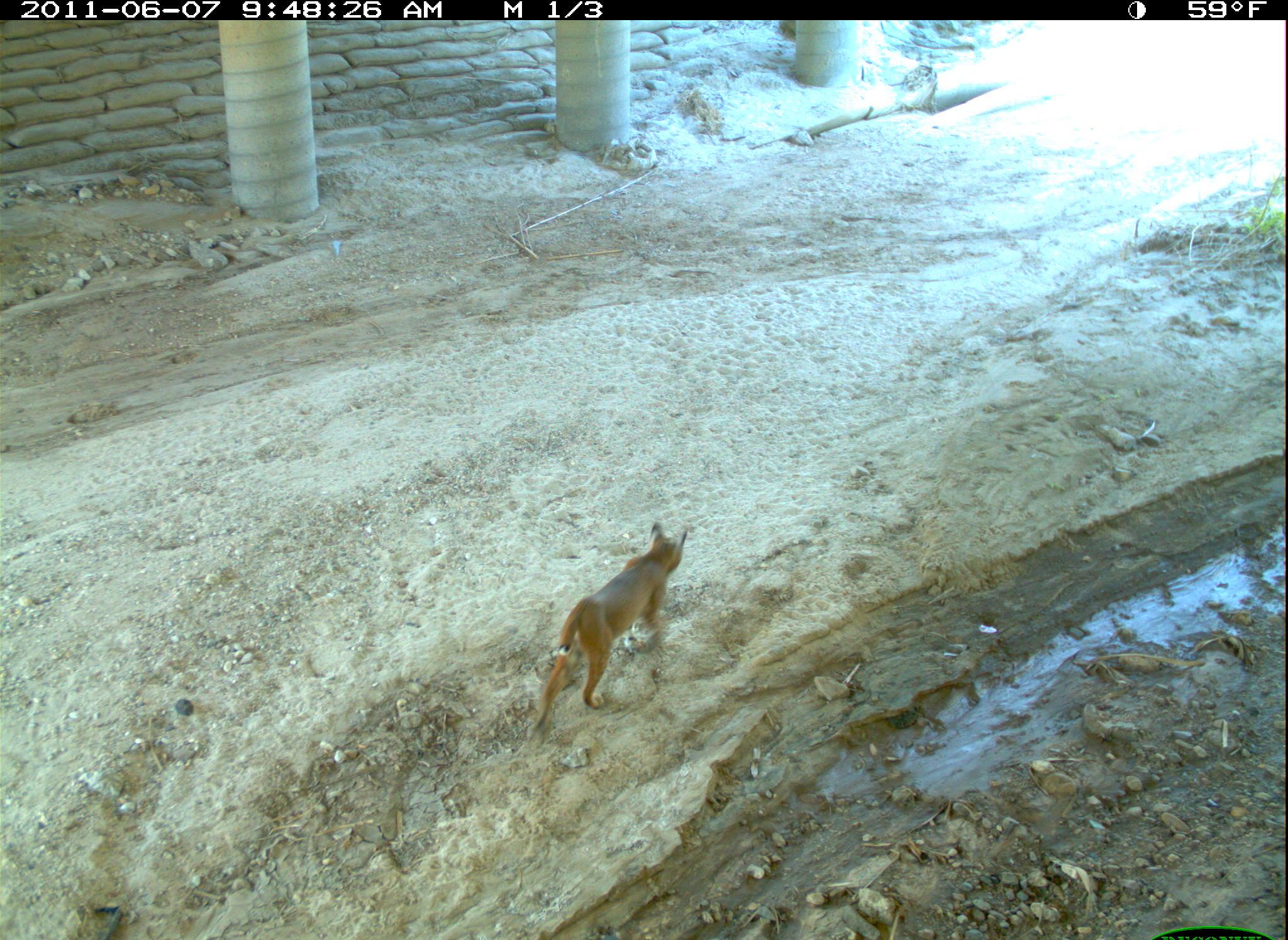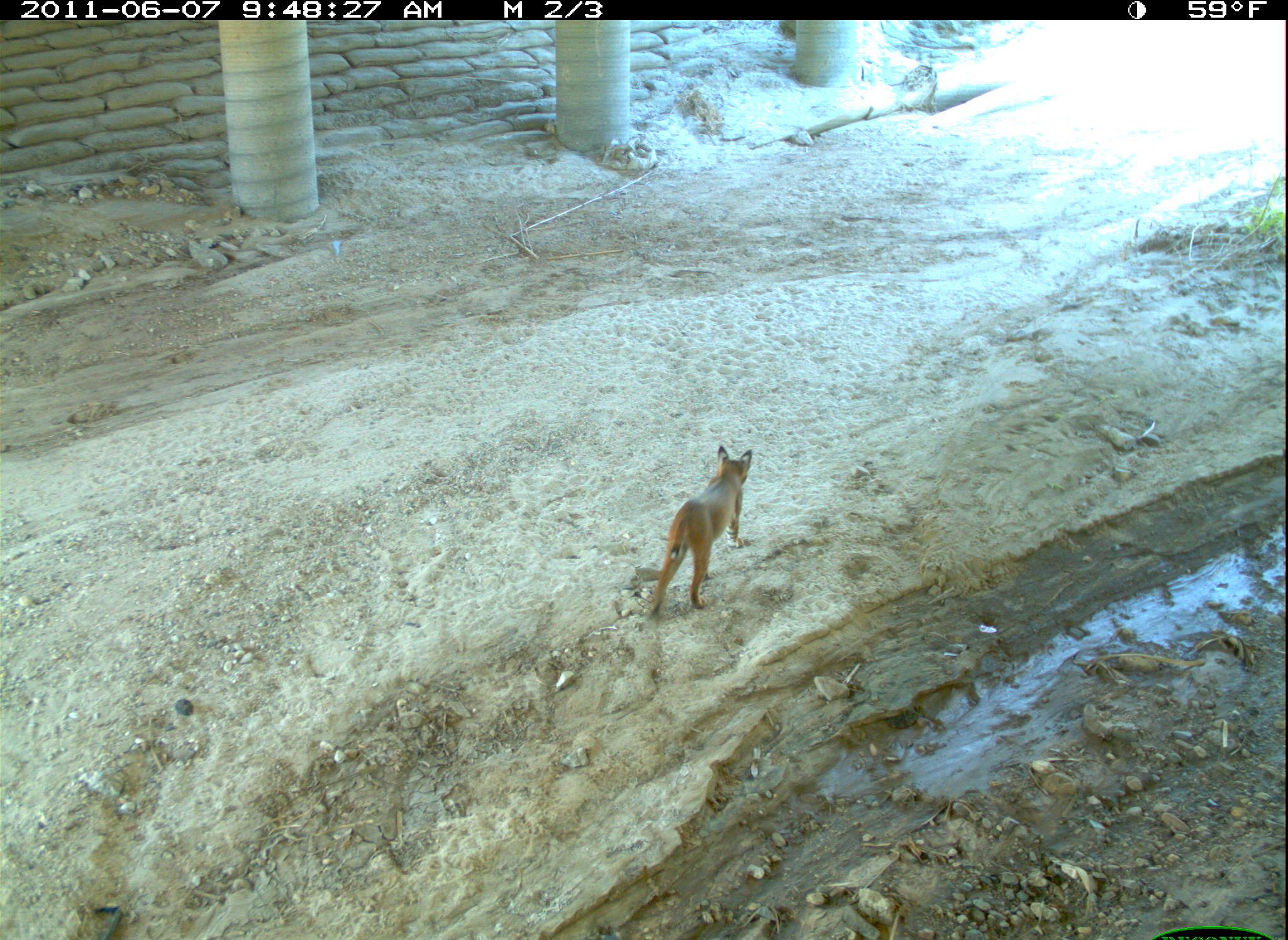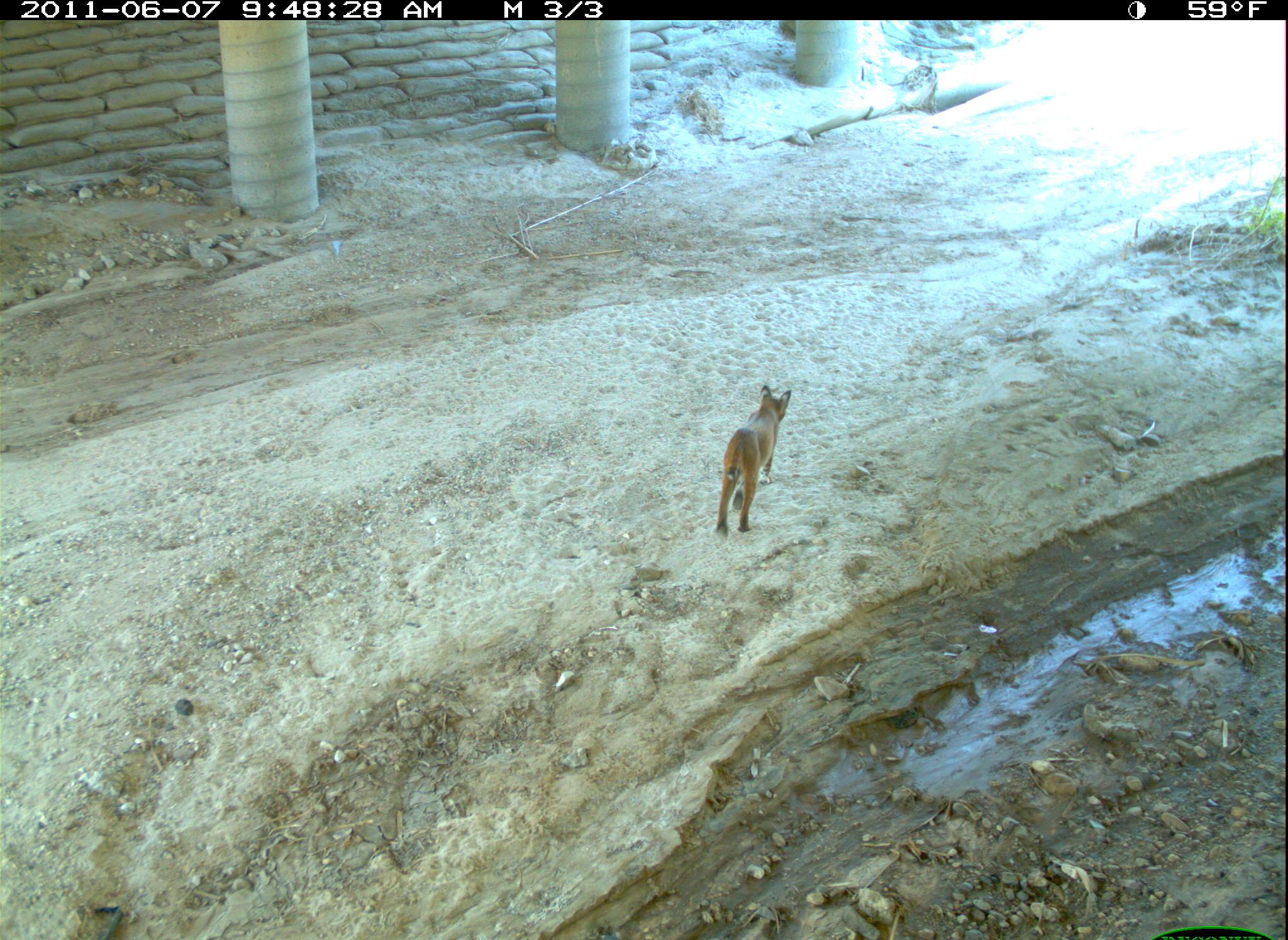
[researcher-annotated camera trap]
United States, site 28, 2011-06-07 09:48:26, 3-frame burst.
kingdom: Animalia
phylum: Chordata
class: Mammalia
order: Carnivora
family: Felidae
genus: Lynx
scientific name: Lynx rufus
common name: bobcat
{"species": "bobcat (Lynx rufus)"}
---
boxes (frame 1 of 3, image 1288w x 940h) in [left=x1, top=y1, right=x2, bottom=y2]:
bobcat: [left=522, top=509, right=699, bottom=741]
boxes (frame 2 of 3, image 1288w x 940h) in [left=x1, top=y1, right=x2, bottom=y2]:
bobcat: [left=642, top=437, right=782, bottom=636]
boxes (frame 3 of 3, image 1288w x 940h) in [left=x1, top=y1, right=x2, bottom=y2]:
bobcat: [left=704, top=370, right=803, bottom=554]